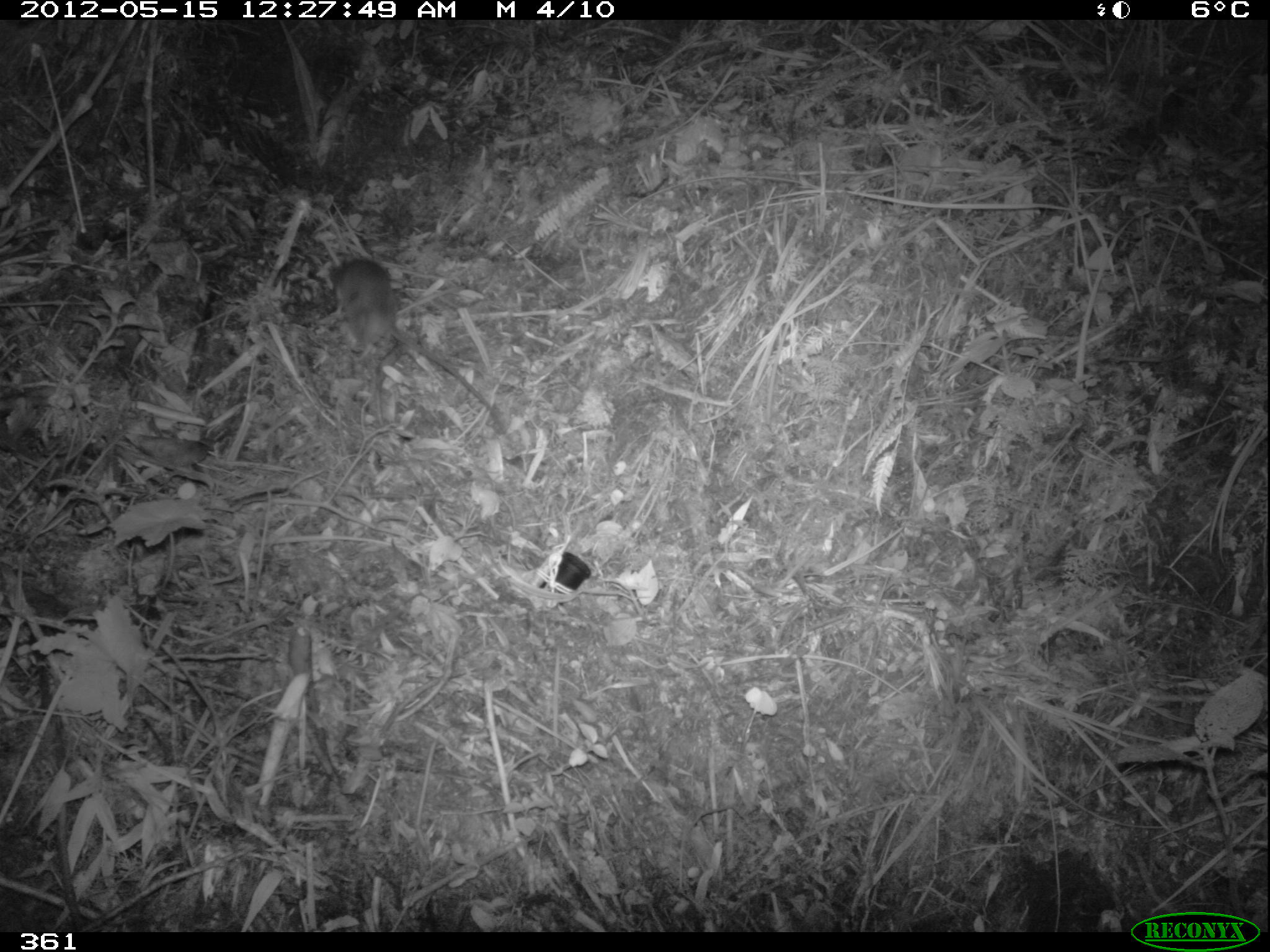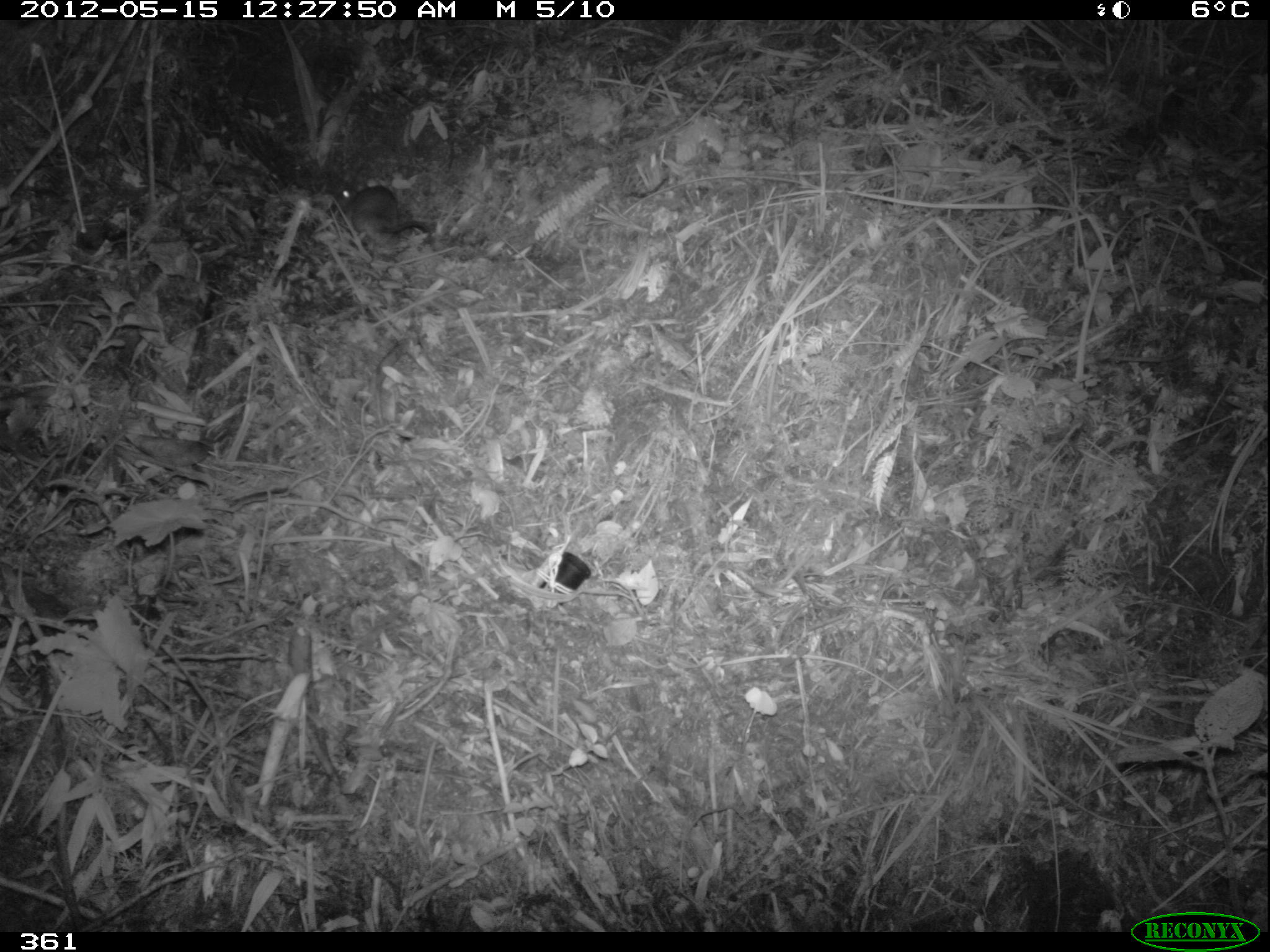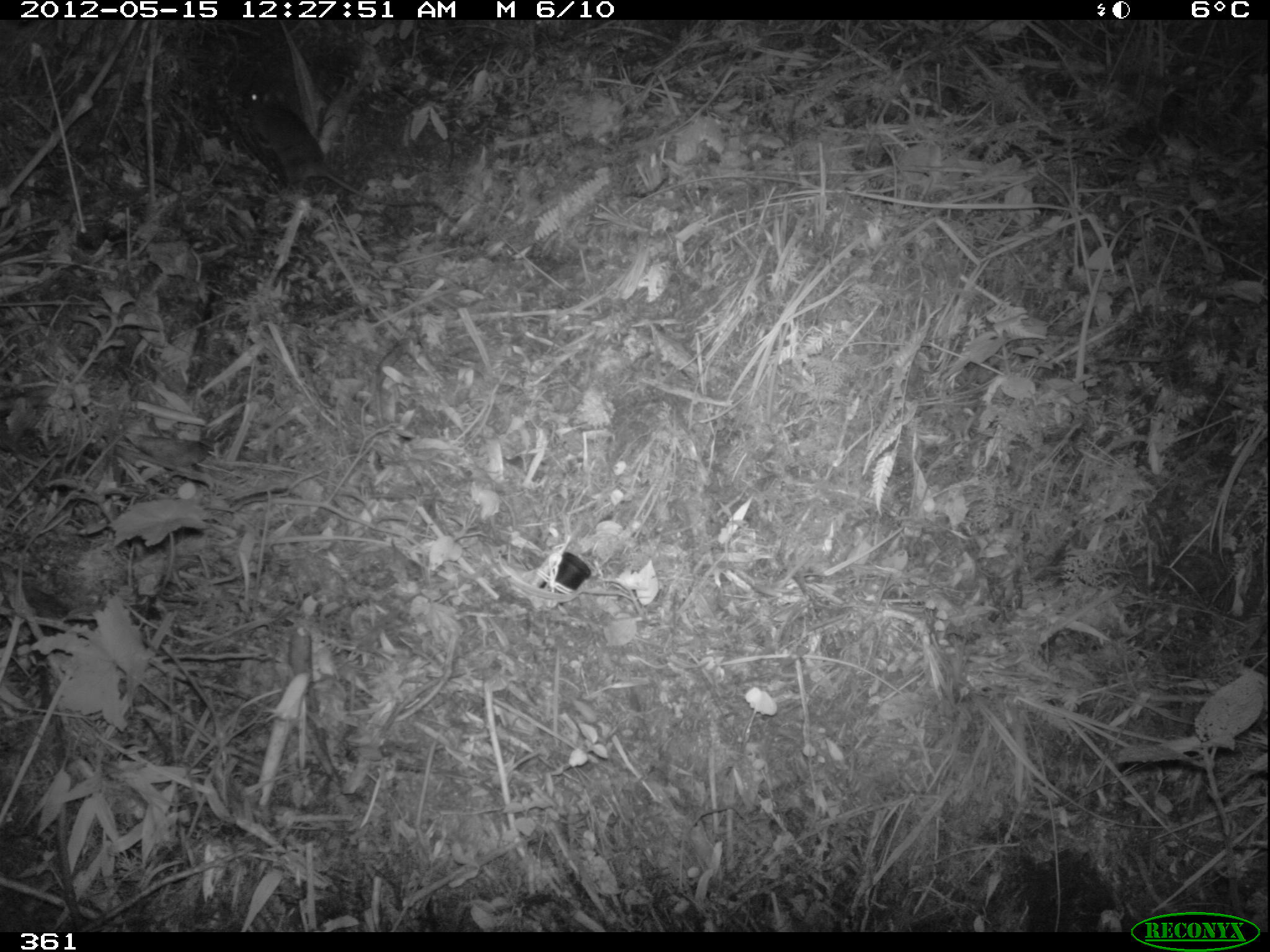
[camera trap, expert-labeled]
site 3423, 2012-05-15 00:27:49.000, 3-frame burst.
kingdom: Animalia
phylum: Chordata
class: Mammalia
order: Rodentia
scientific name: Rodentia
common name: rodents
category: unknown rodent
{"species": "unknown rodent (rodents) (Rodentia)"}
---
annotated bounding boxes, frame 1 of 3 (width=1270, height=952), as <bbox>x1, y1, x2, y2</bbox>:
unknown rodent: <bbox>327, 256, 504, 432</bbox>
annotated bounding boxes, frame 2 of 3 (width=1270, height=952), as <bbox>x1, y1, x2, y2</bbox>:
unknown rodent: <bbox>332, 183, 433, 262</bbox>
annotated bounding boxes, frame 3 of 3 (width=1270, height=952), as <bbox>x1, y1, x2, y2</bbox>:
unknown rodent: <bbox>242, 84, 424, 206</bbox>